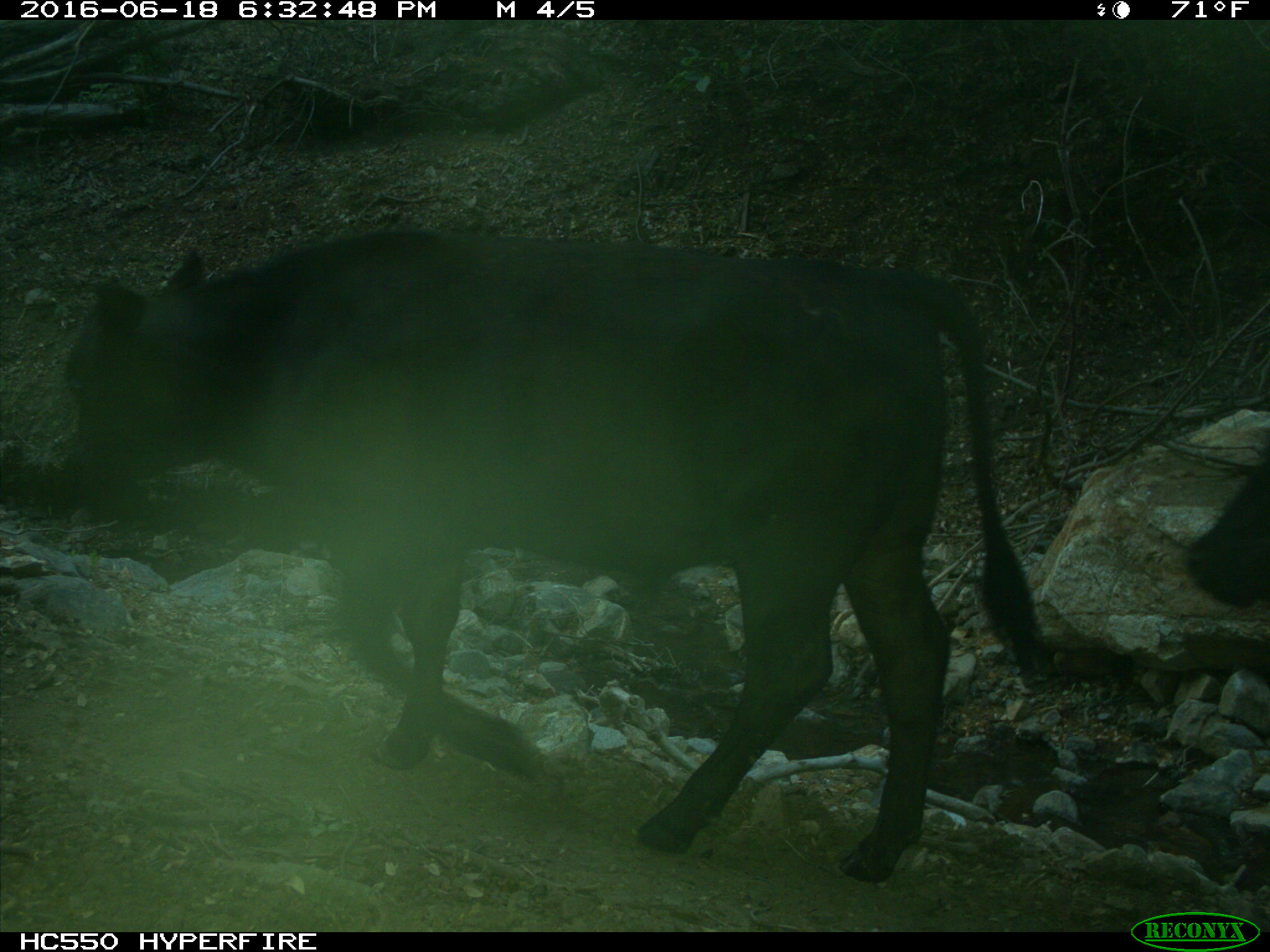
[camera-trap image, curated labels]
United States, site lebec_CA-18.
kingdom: Animalia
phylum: Chordata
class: Mammalia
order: Artiodactyla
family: Bovidae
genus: Bos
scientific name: Bos taurus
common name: domestic cow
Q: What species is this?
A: Bos taurus (domestic cow).